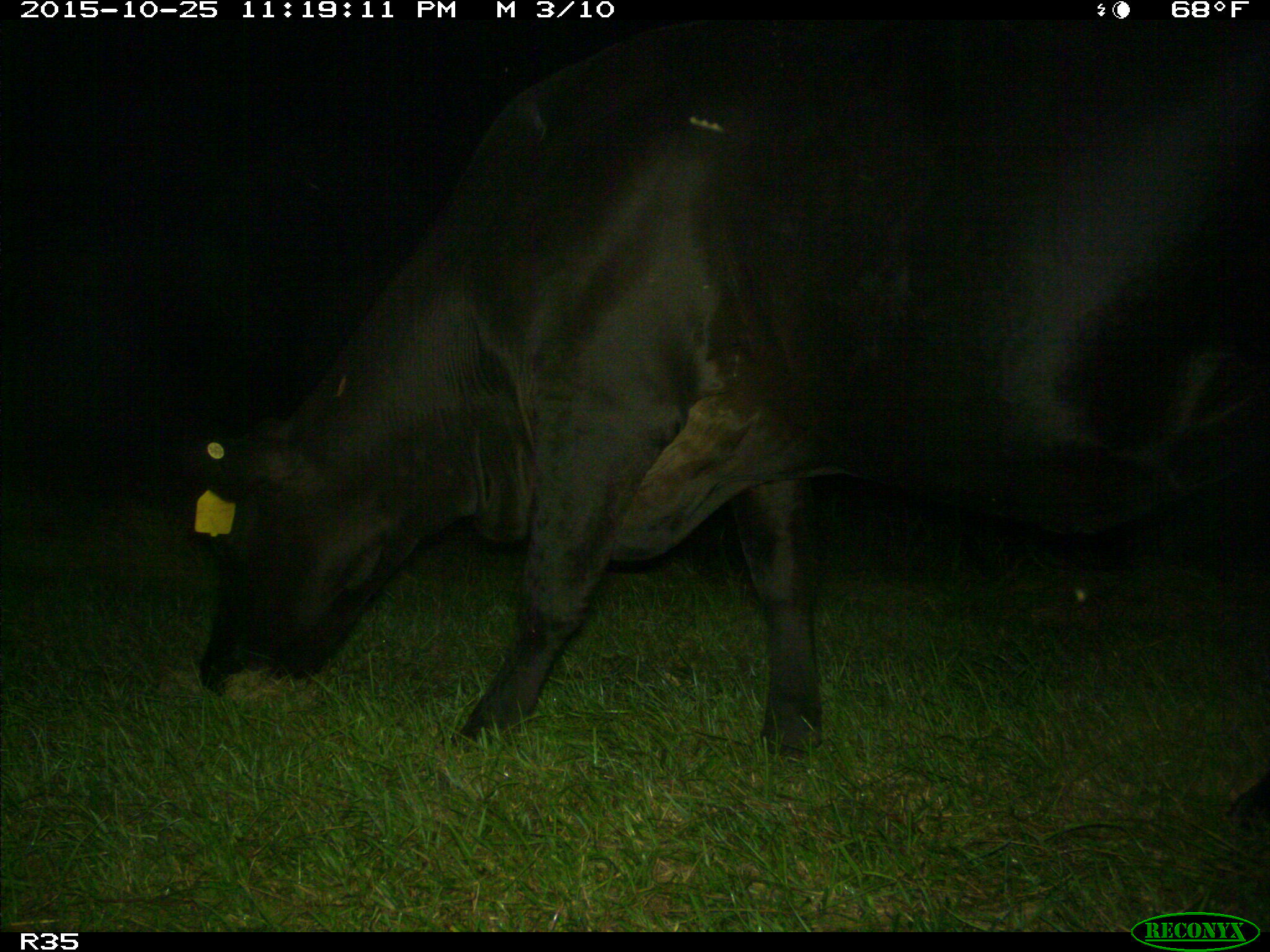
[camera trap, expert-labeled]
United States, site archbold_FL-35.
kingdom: Animalia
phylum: Chordata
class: Mammalia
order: Artiodactyla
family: Bovidae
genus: Bos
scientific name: Bos taurus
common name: domestic cow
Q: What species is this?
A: Bos taurus (domestic cow).